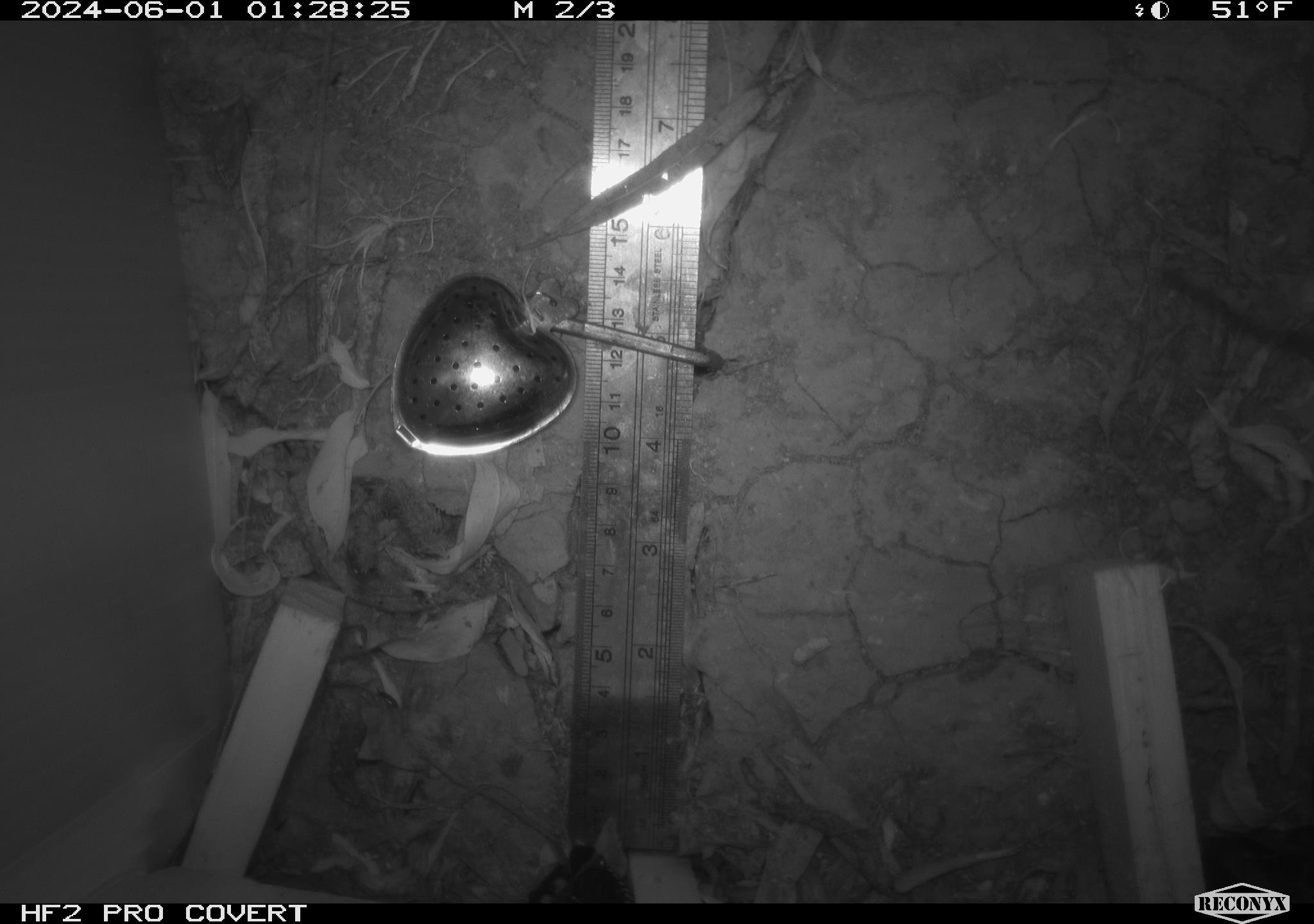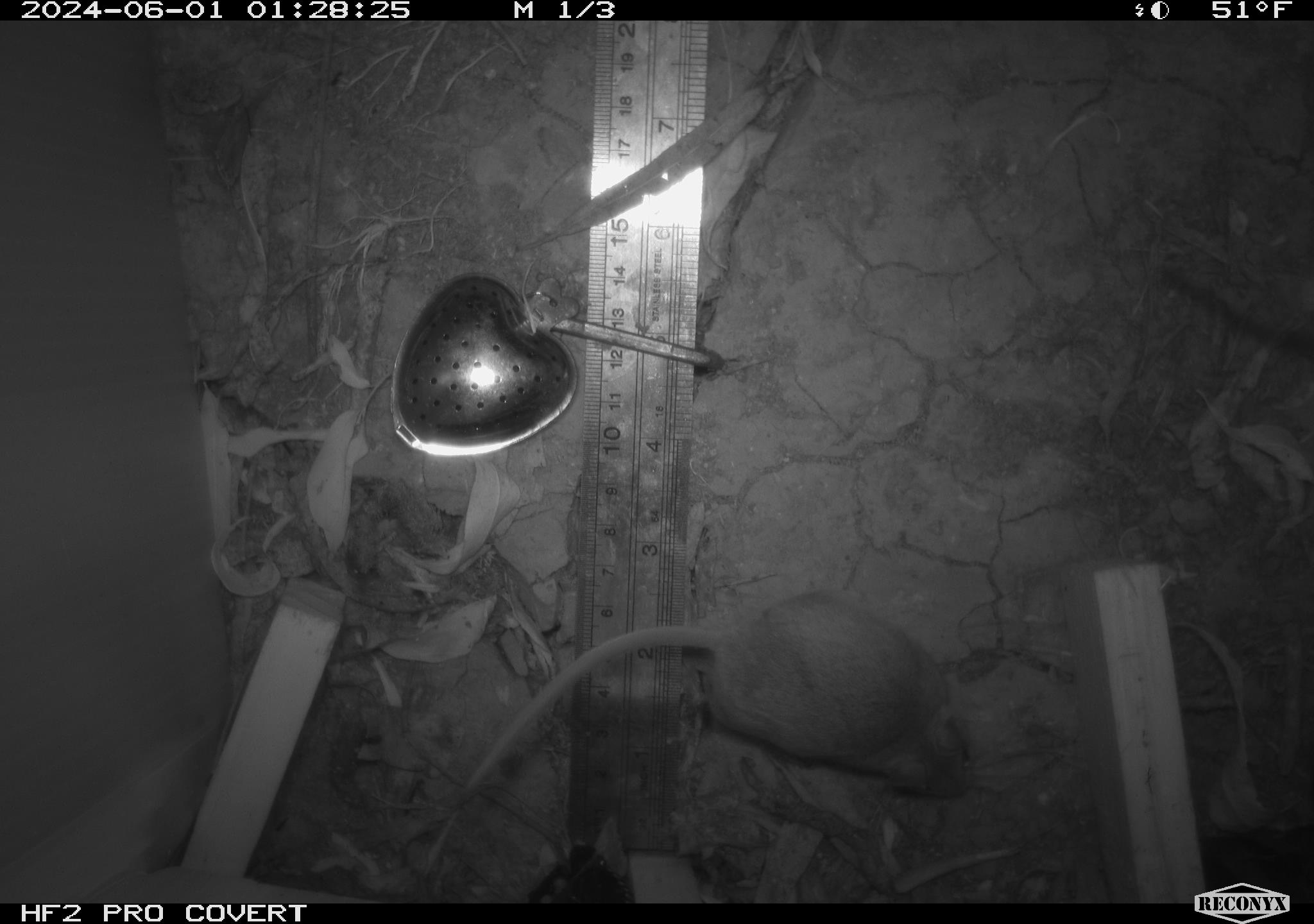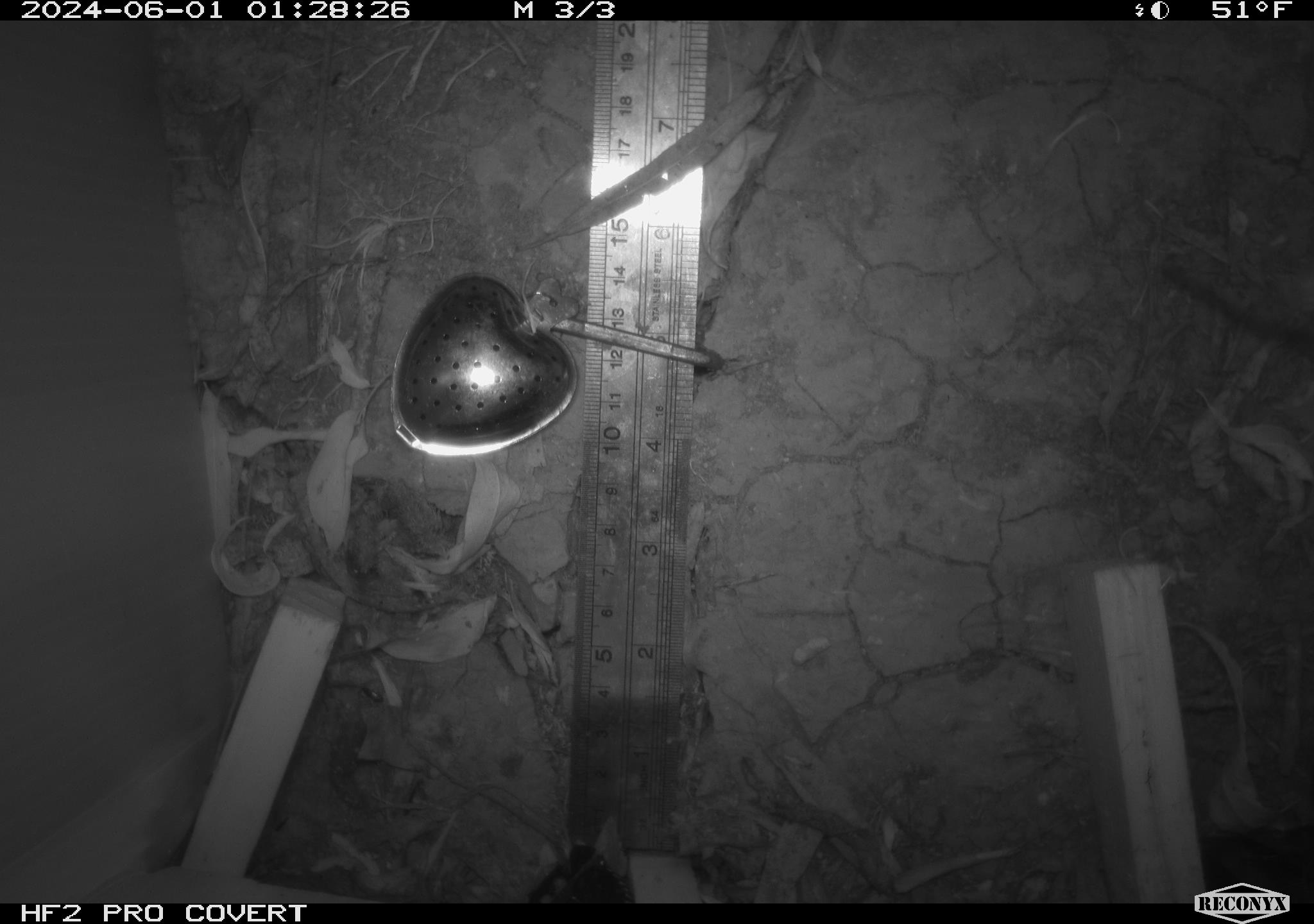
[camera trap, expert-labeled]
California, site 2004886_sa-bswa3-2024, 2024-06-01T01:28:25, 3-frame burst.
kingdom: Animalia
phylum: Chordata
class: Mammalia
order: Rodentia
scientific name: Rodentia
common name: mouse species